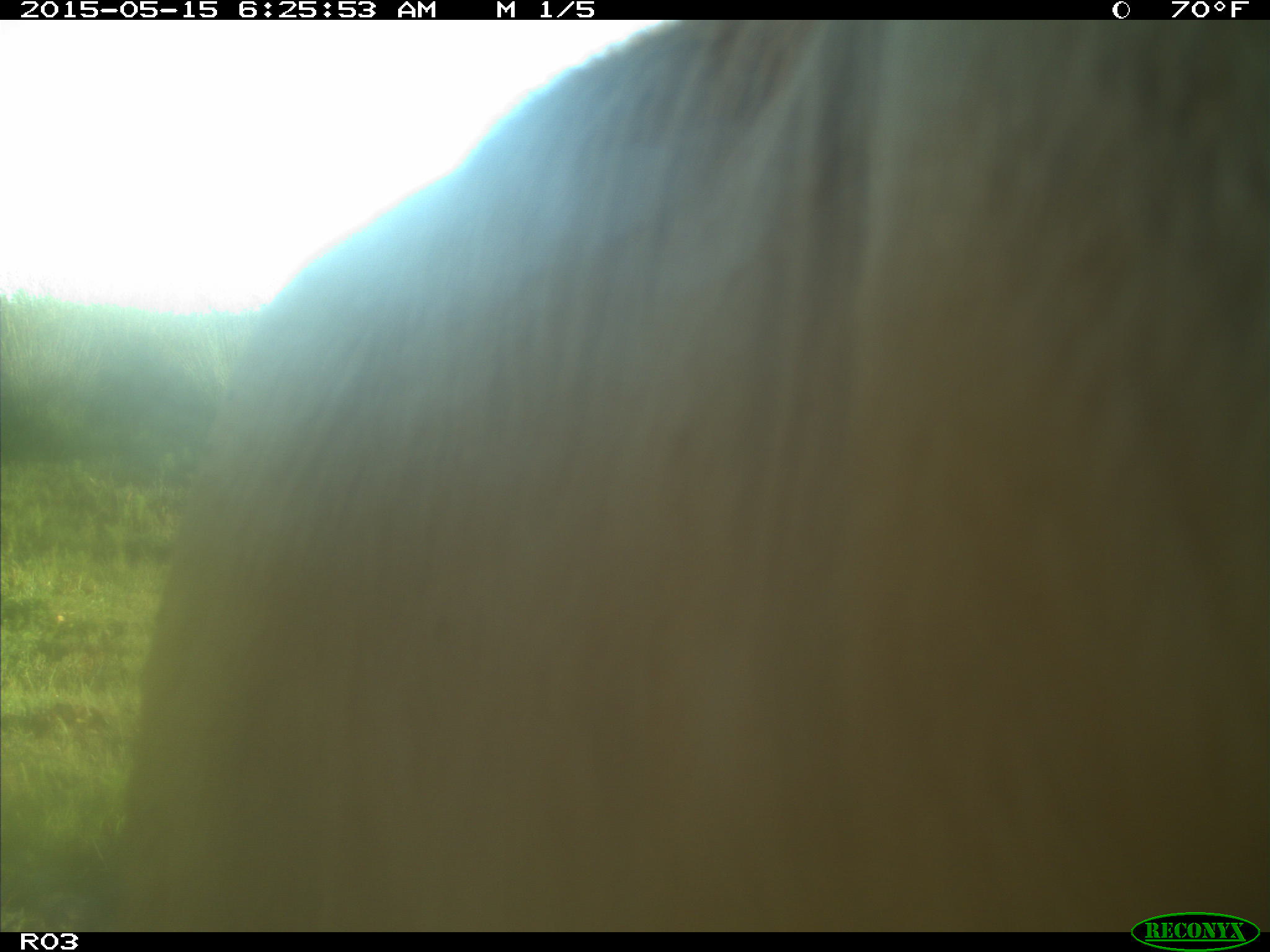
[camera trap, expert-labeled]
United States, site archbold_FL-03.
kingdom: Animalia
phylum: Chordata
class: Mammalia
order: Artiodactyla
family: Bovidae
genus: Bos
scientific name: Bos taurus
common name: domestic cow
Bos taurus (domestic cow).